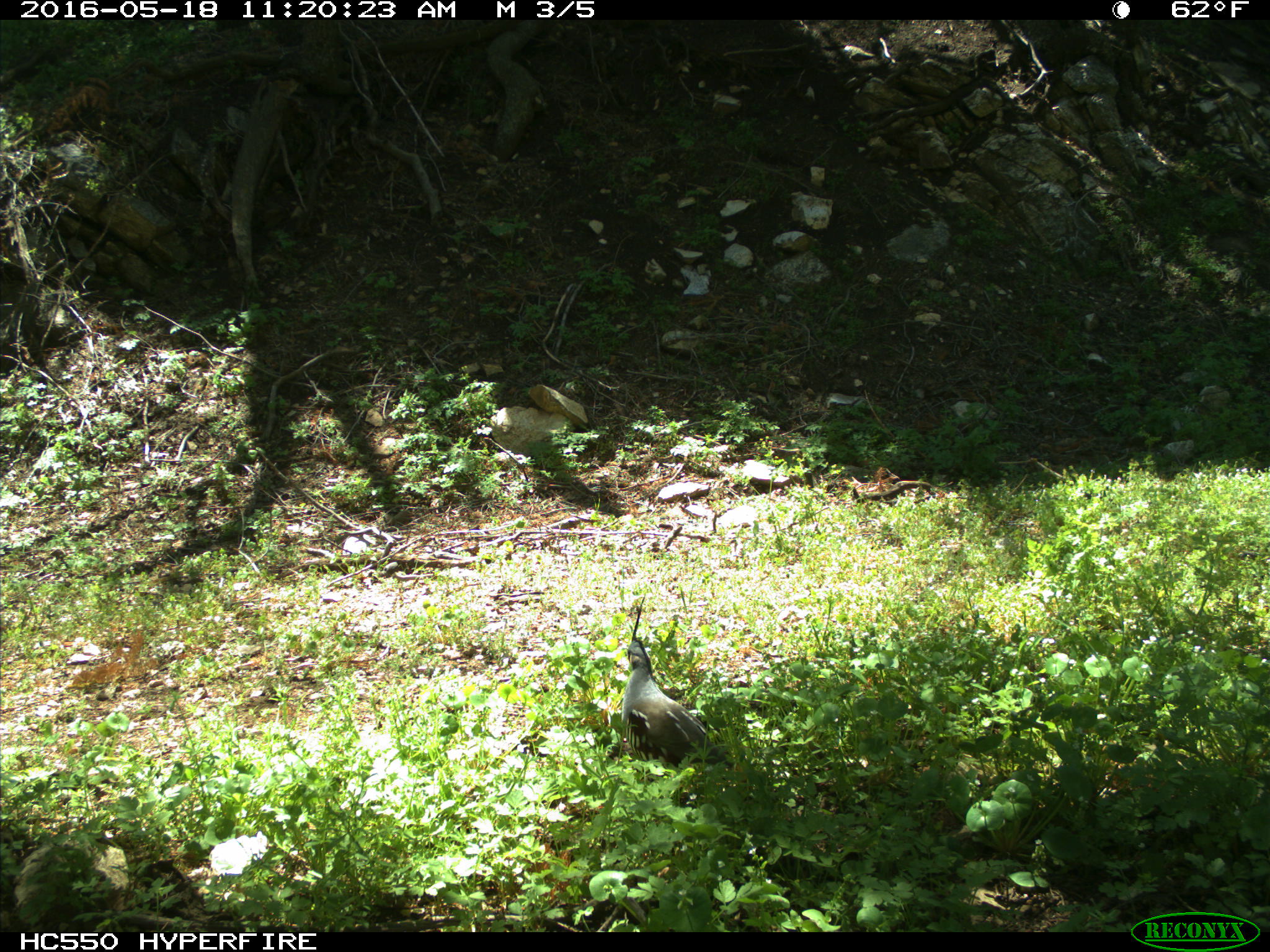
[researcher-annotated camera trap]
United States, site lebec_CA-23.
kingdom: Animalia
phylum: Chordata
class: Aves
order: Galliformes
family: Odontophoridae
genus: Callipepla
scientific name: Callipepla californica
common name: california quail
Callipepla californica (california quail).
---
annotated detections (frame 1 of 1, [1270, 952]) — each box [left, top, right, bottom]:
animal: [624, 594, 734, 770]